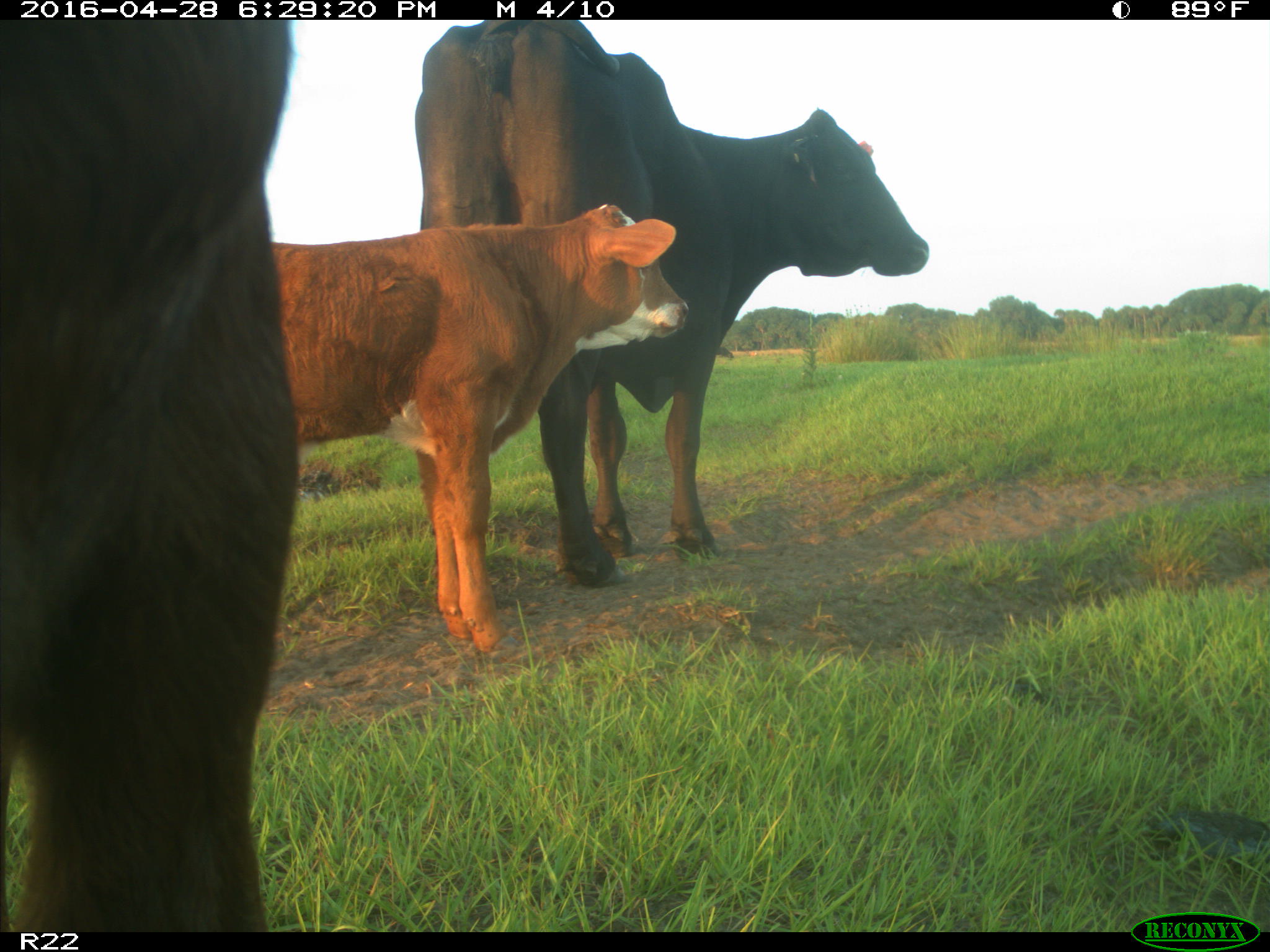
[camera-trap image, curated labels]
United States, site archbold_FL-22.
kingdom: Animalia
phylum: Chordata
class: Mammalia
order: Artiodactyla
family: Bovidae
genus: Bos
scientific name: Bos taurus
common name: domestic cow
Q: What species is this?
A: Bos taurus (domestic cow).